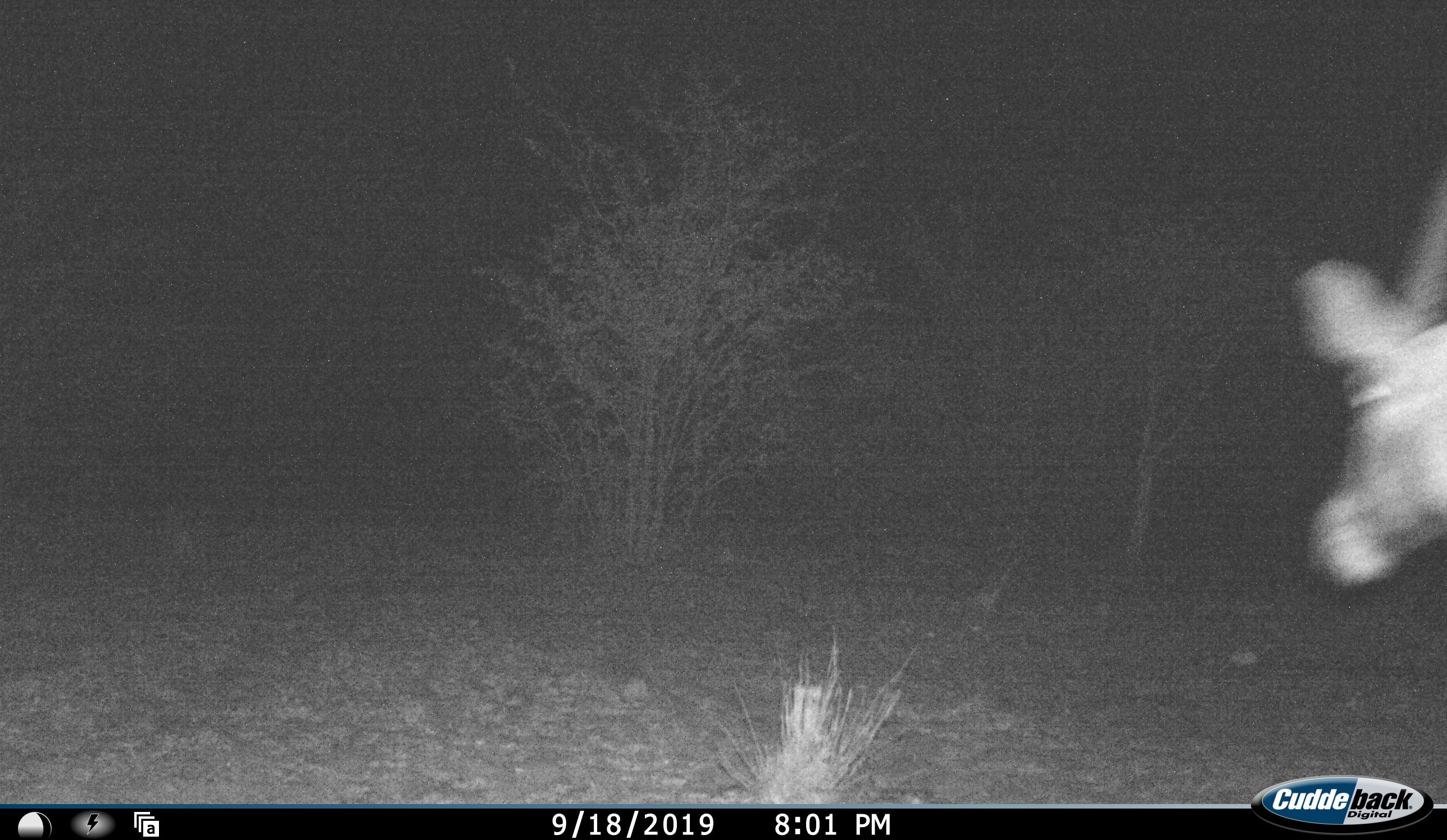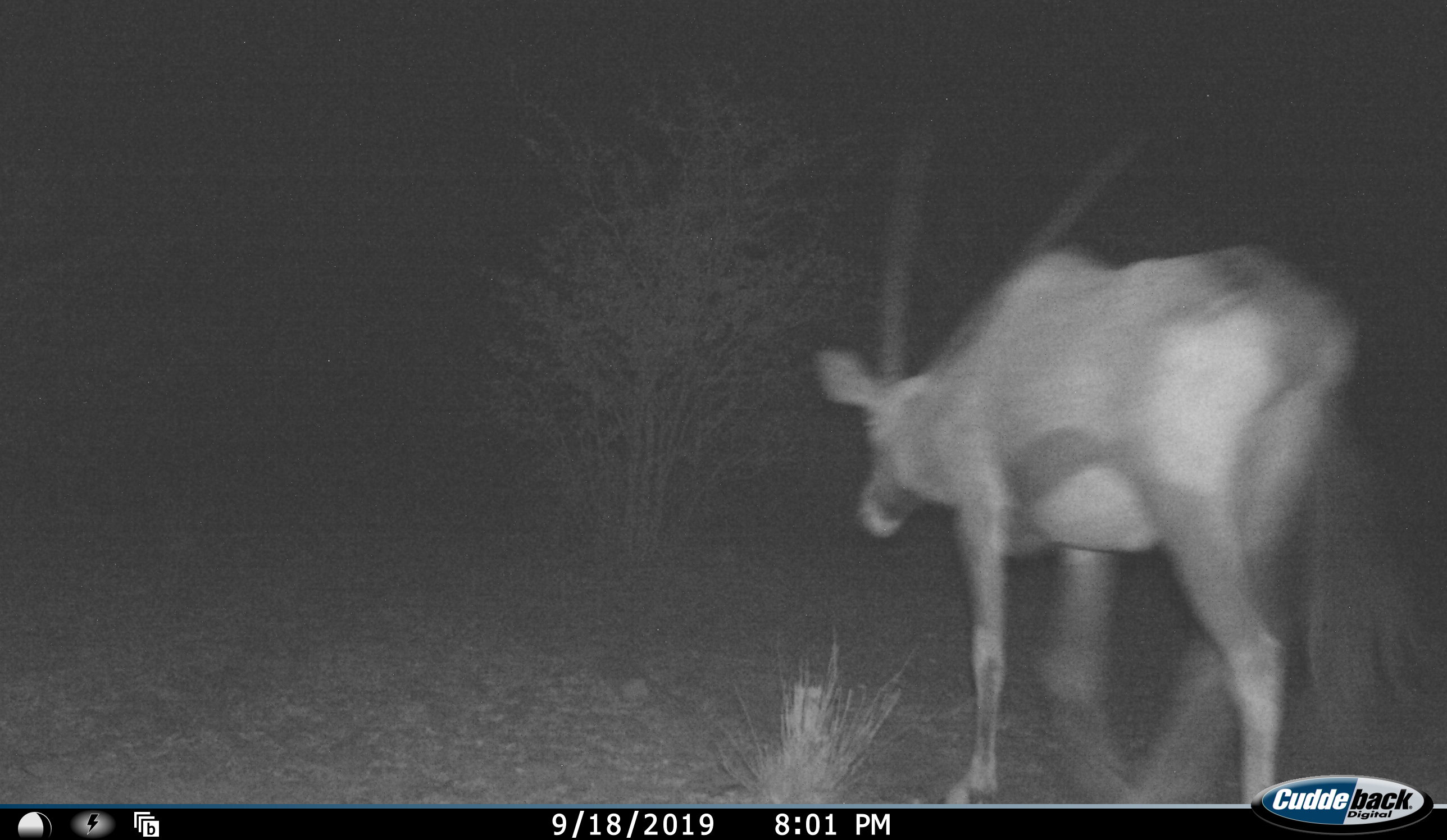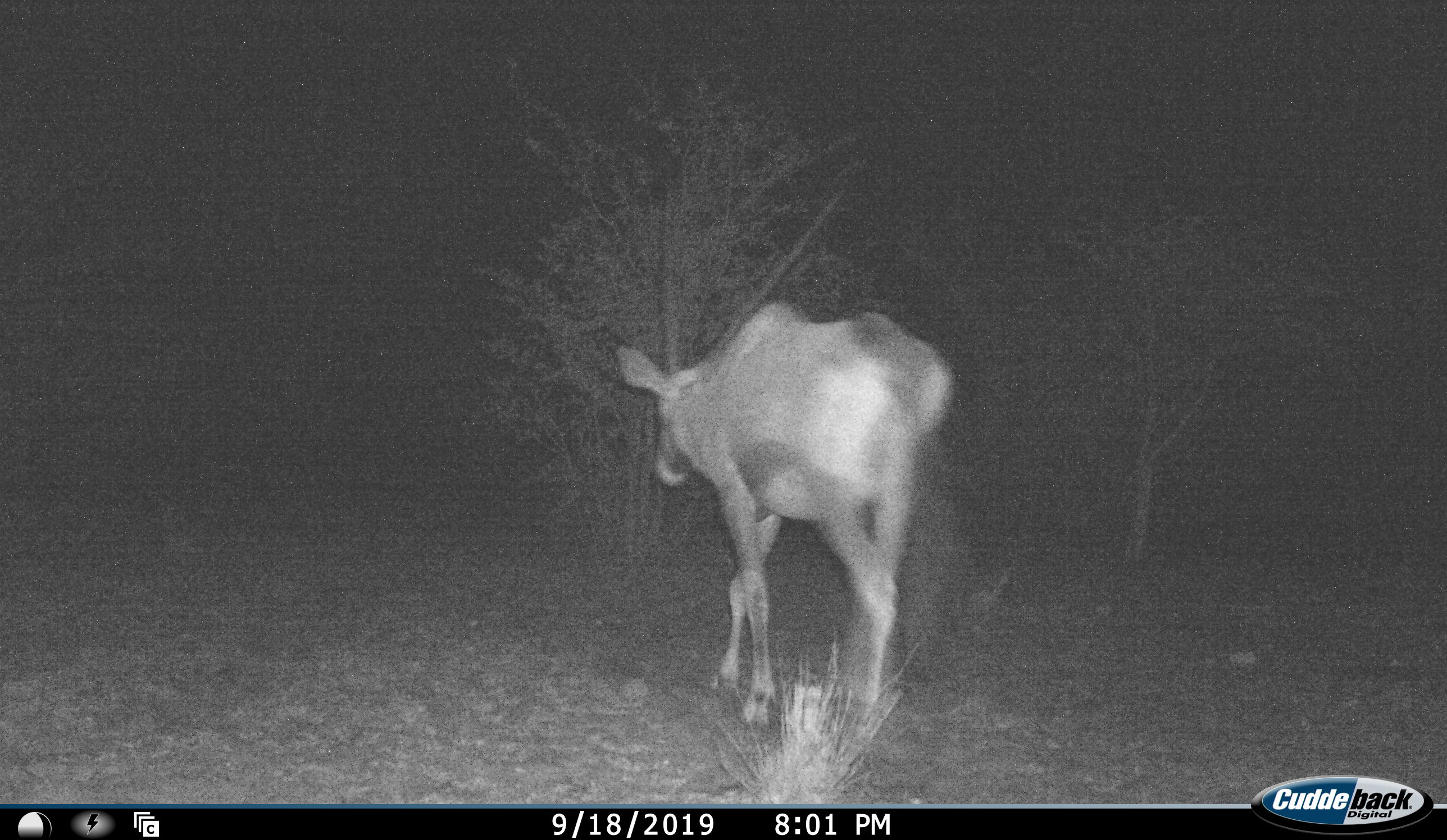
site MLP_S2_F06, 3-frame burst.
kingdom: Animalia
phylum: Chordata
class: Mammalia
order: Artiodactyla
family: Bovidae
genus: Oryx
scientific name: Oryx gazella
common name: gemsbok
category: oryx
Oryx (gemsbok) (Oryx gazella), count 1. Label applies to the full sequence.